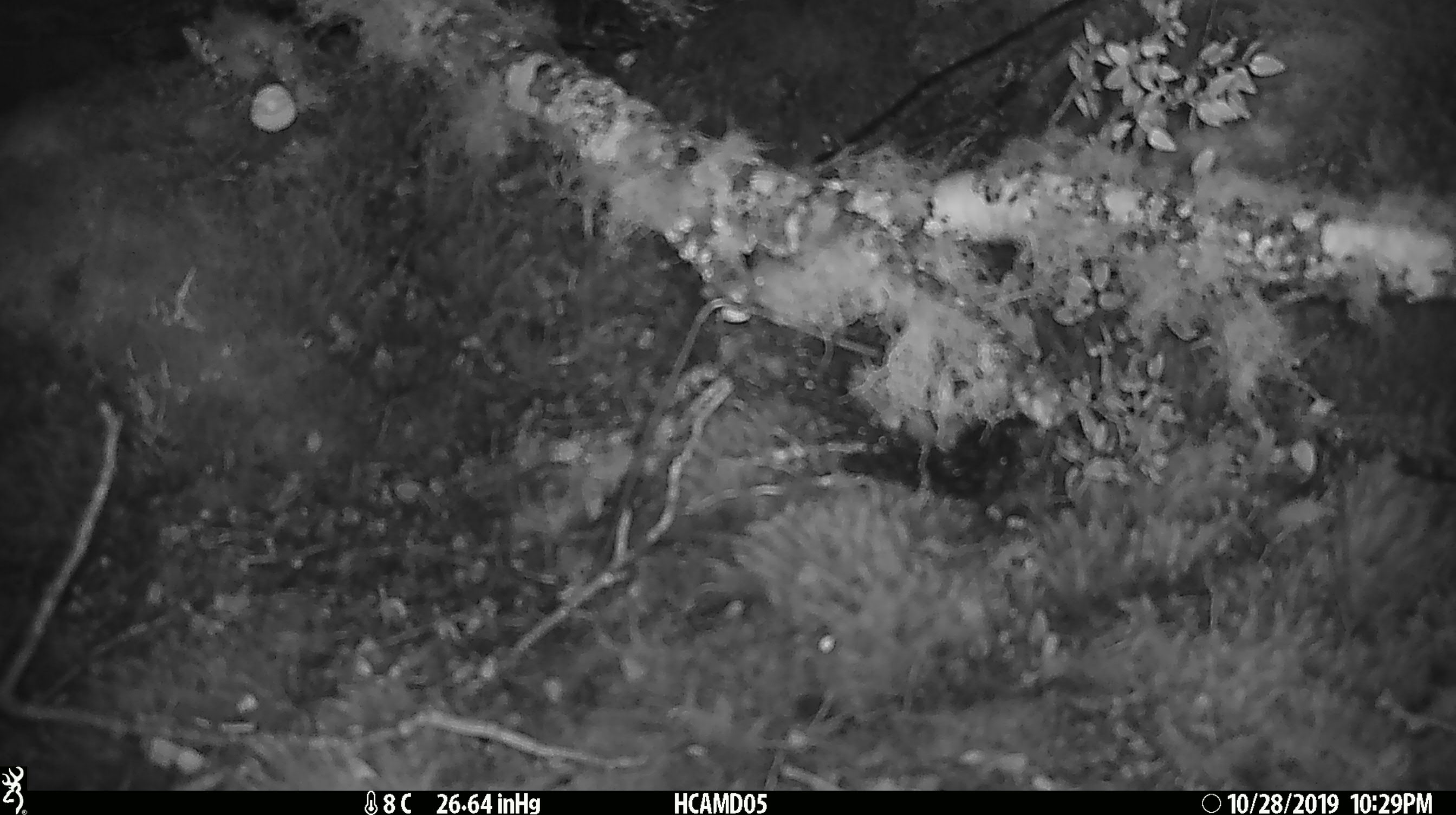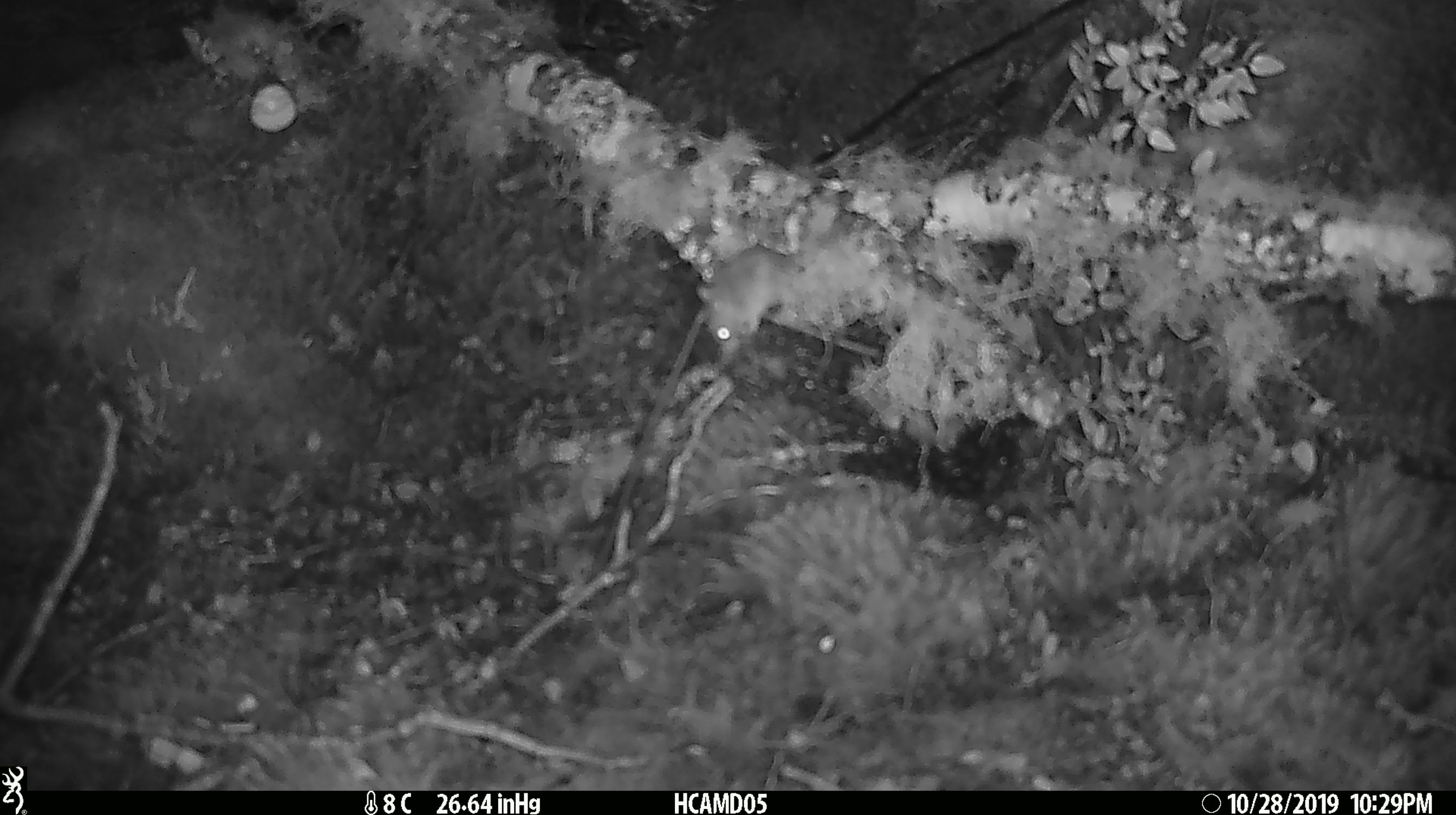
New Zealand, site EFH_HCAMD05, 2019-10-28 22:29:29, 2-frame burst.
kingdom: Animalia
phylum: Chordata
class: Mammalia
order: Rodentia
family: Muridae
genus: Mus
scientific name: Mus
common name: mouse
Mouse (Mus).